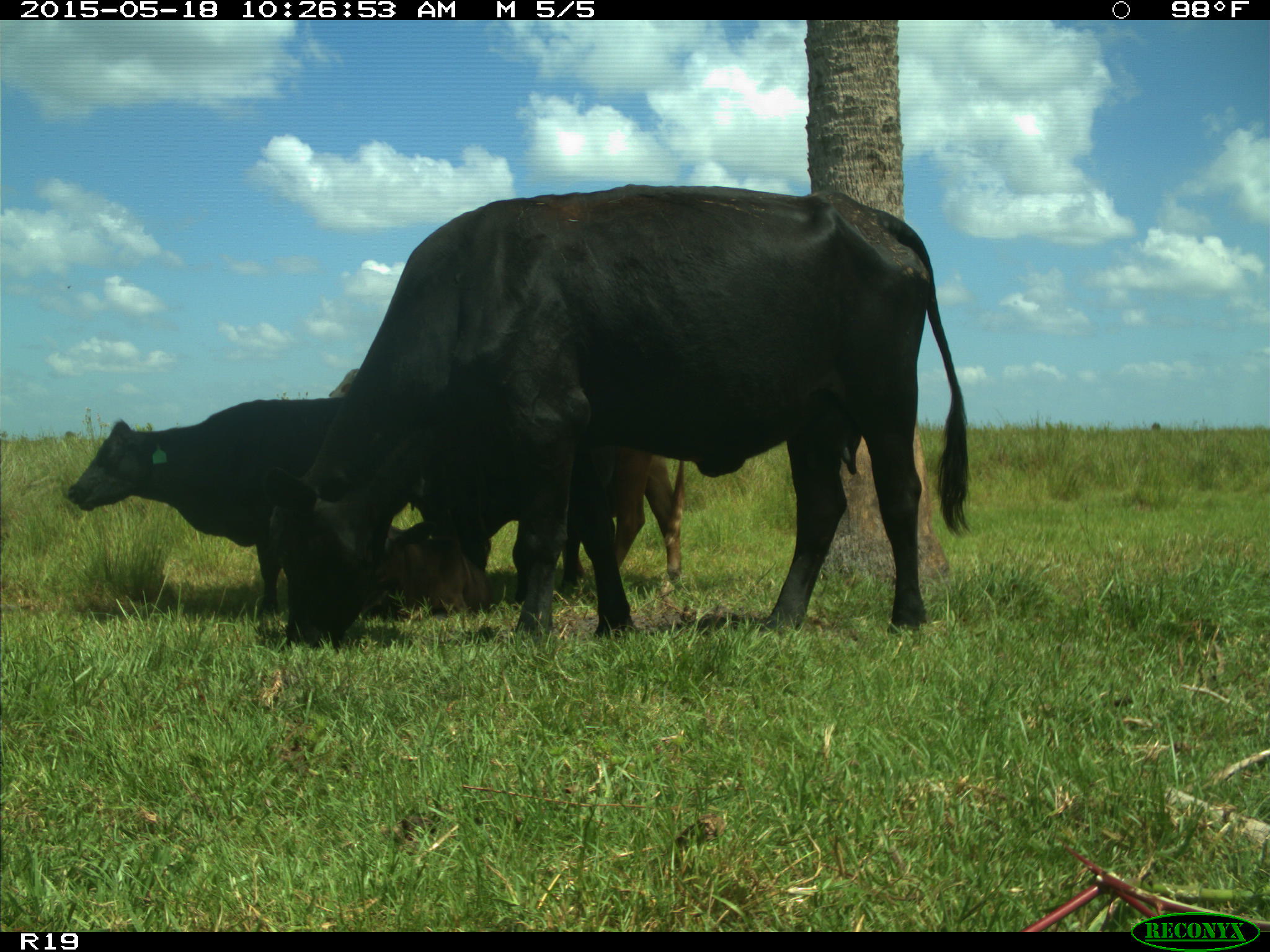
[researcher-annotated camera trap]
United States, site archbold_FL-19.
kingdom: Animalia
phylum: Chordata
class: Mammalia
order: Artiodactyla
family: Bovidae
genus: Bos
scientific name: Bos taurus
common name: domestic cow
Bos taurus (domestic cow).